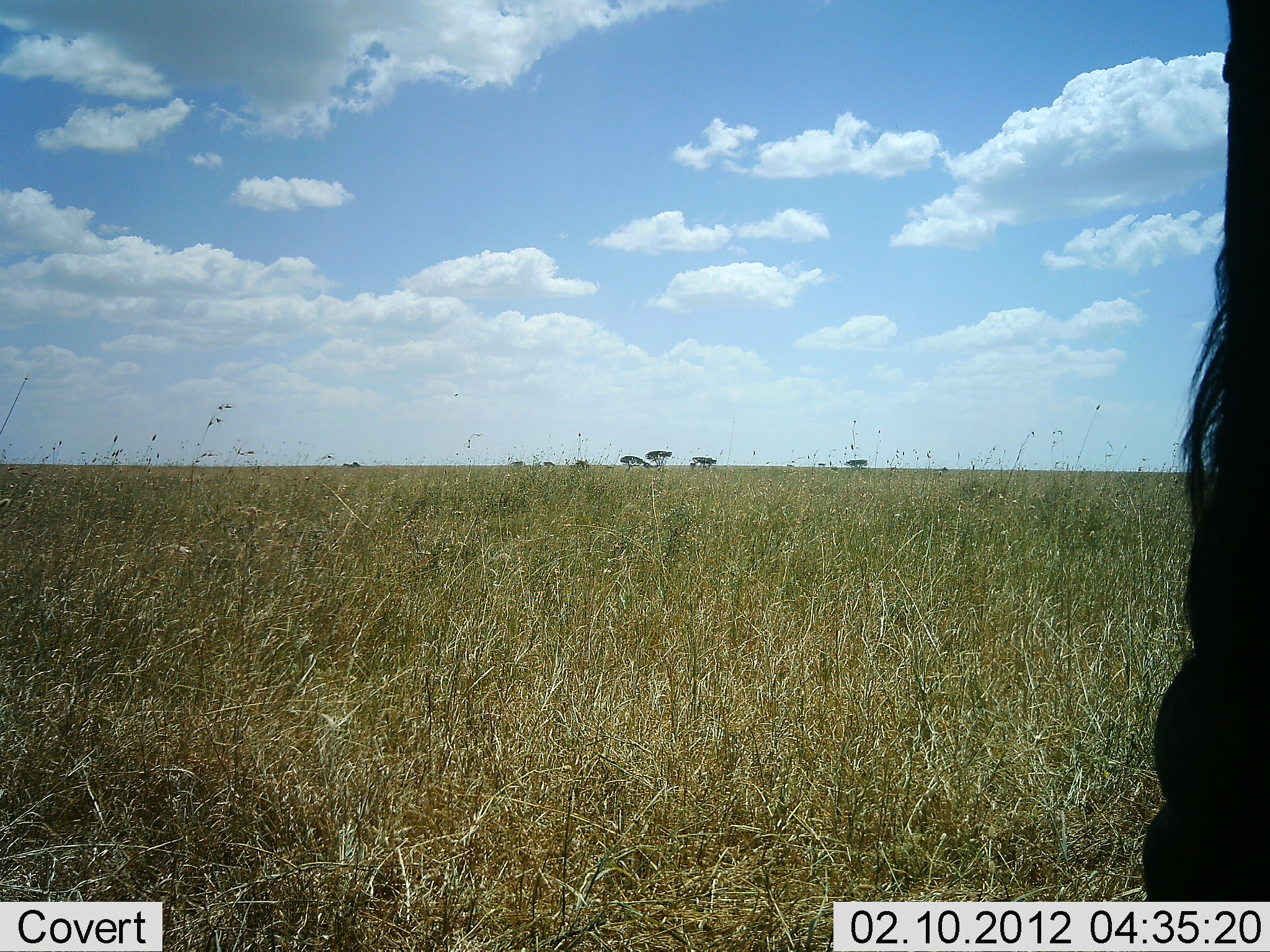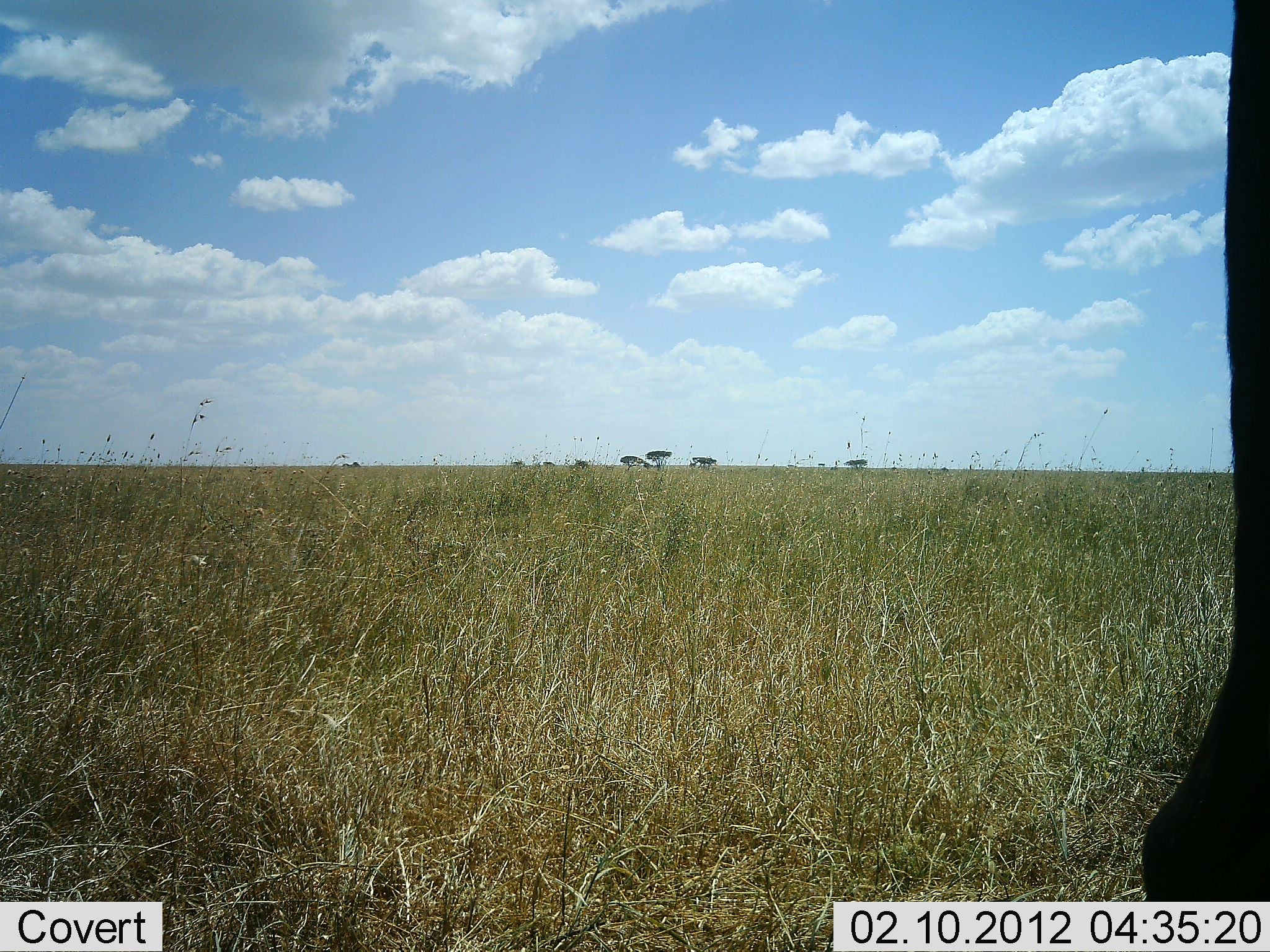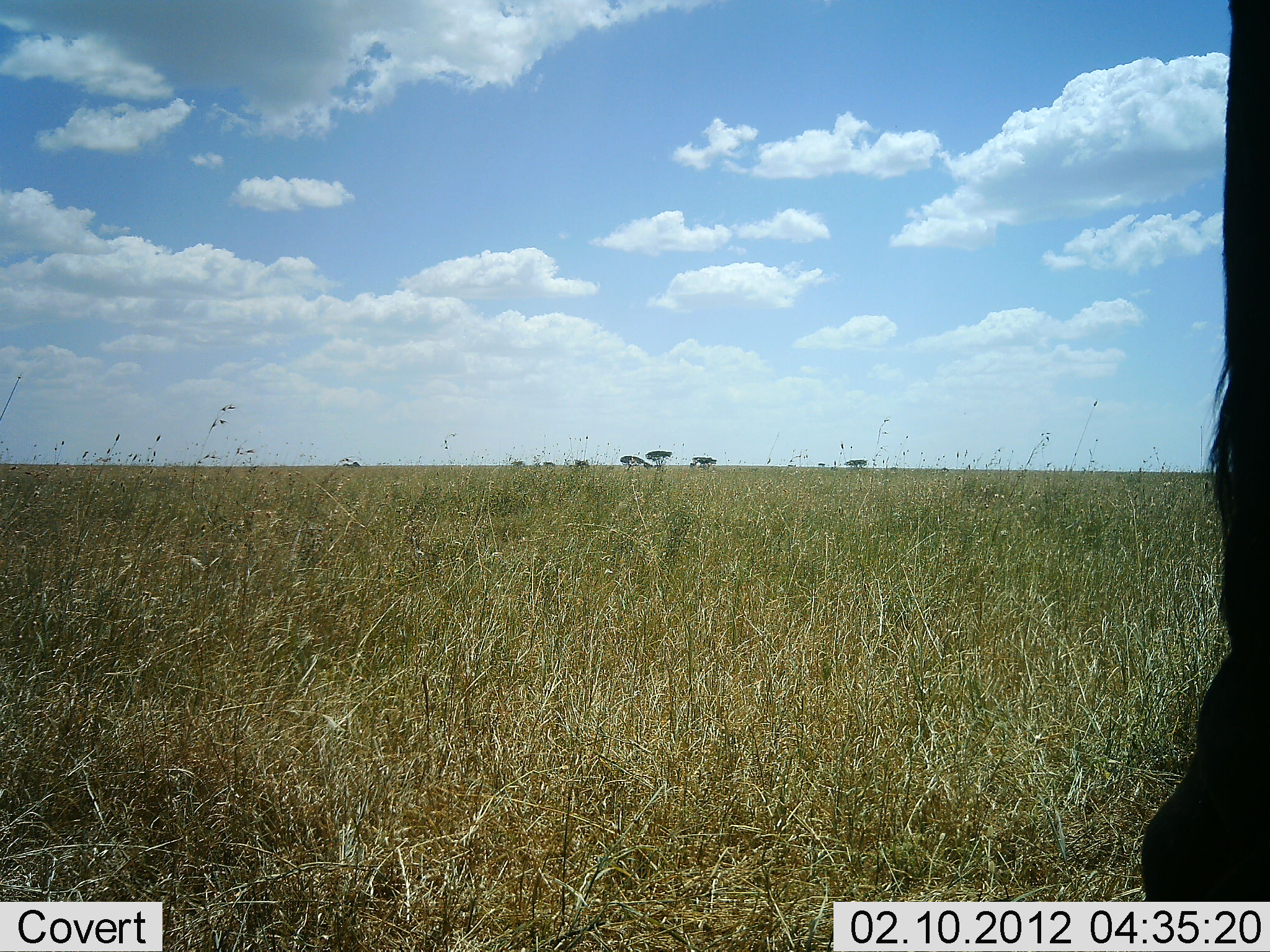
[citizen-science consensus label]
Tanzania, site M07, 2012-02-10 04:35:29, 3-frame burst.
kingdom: Animalia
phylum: Chordata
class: Mammalia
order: Artiodactyla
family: Bovidae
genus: Connochaetes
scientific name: Connochaetes taurinus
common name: blue wildebeest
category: wildebeest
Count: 1.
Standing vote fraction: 100%.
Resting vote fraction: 0%.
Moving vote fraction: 0%.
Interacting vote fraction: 0%.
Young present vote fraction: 0%.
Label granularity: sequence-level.